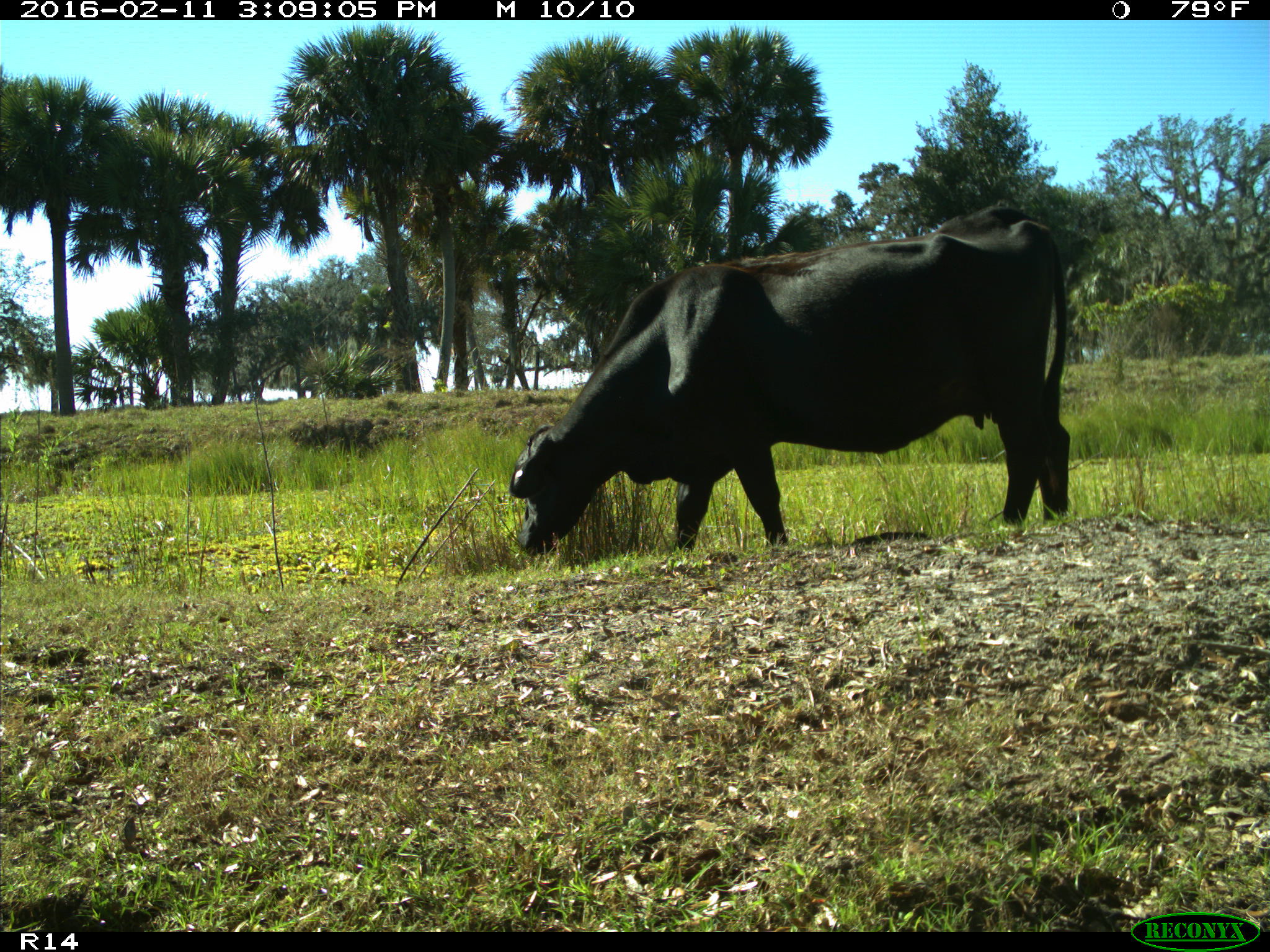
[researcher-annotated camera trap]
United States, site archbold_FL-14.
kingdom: Animalia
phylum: Chordata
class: Mammalia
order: Artiodactyla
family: Bovidae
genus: Bos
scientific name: Bos taurus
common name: domestic cow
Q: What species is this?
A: Bos taurus (domestic cow).